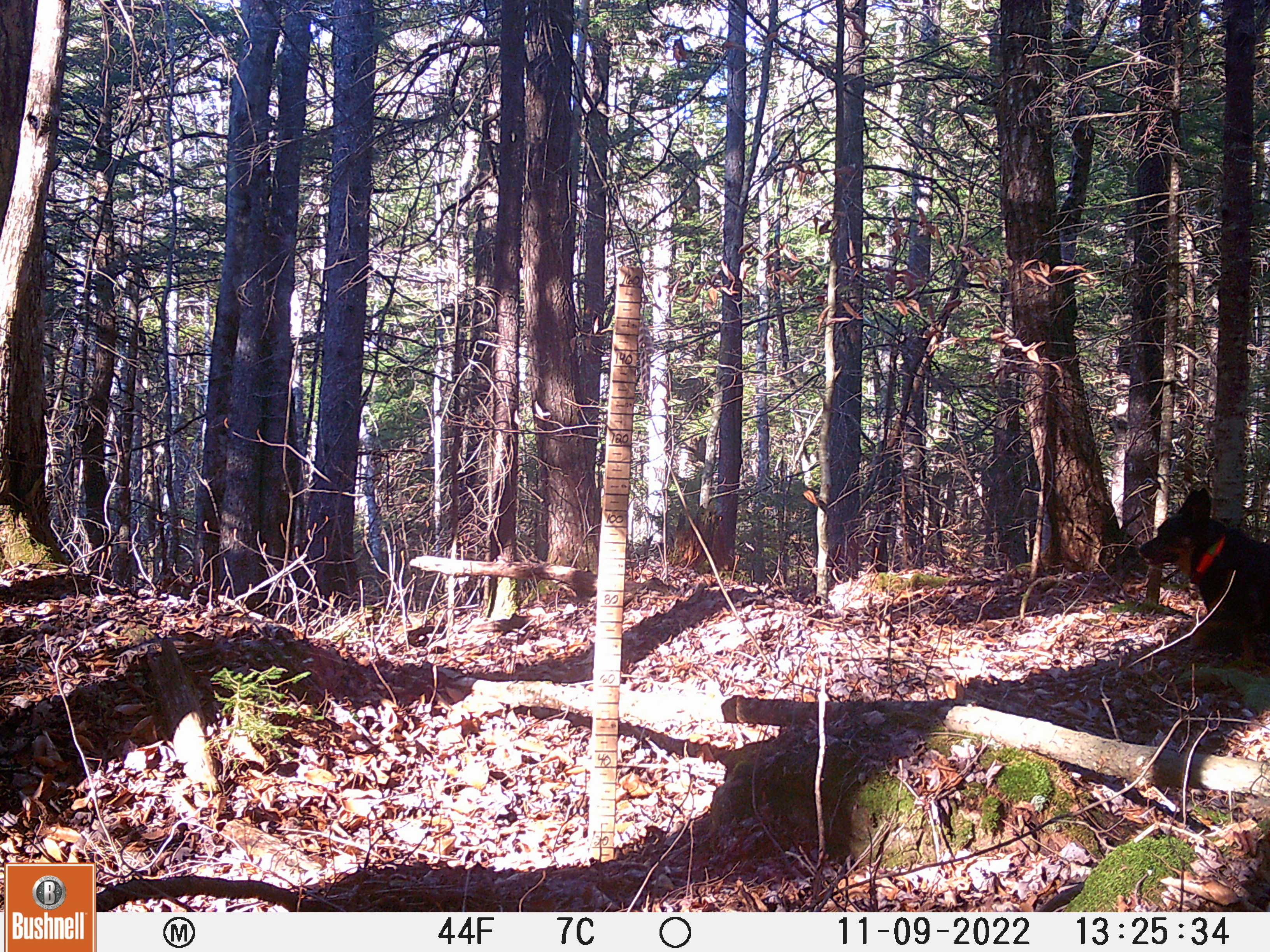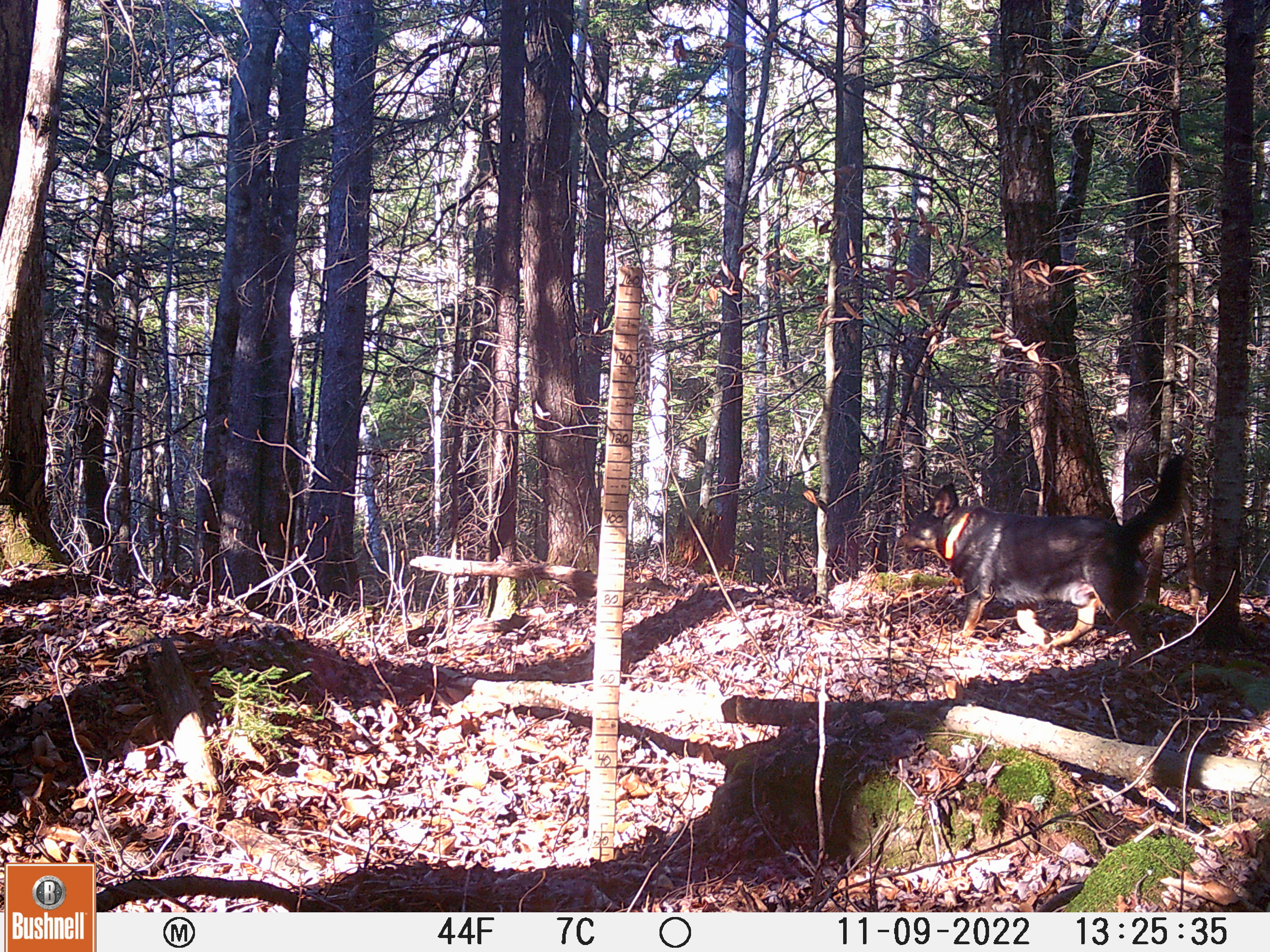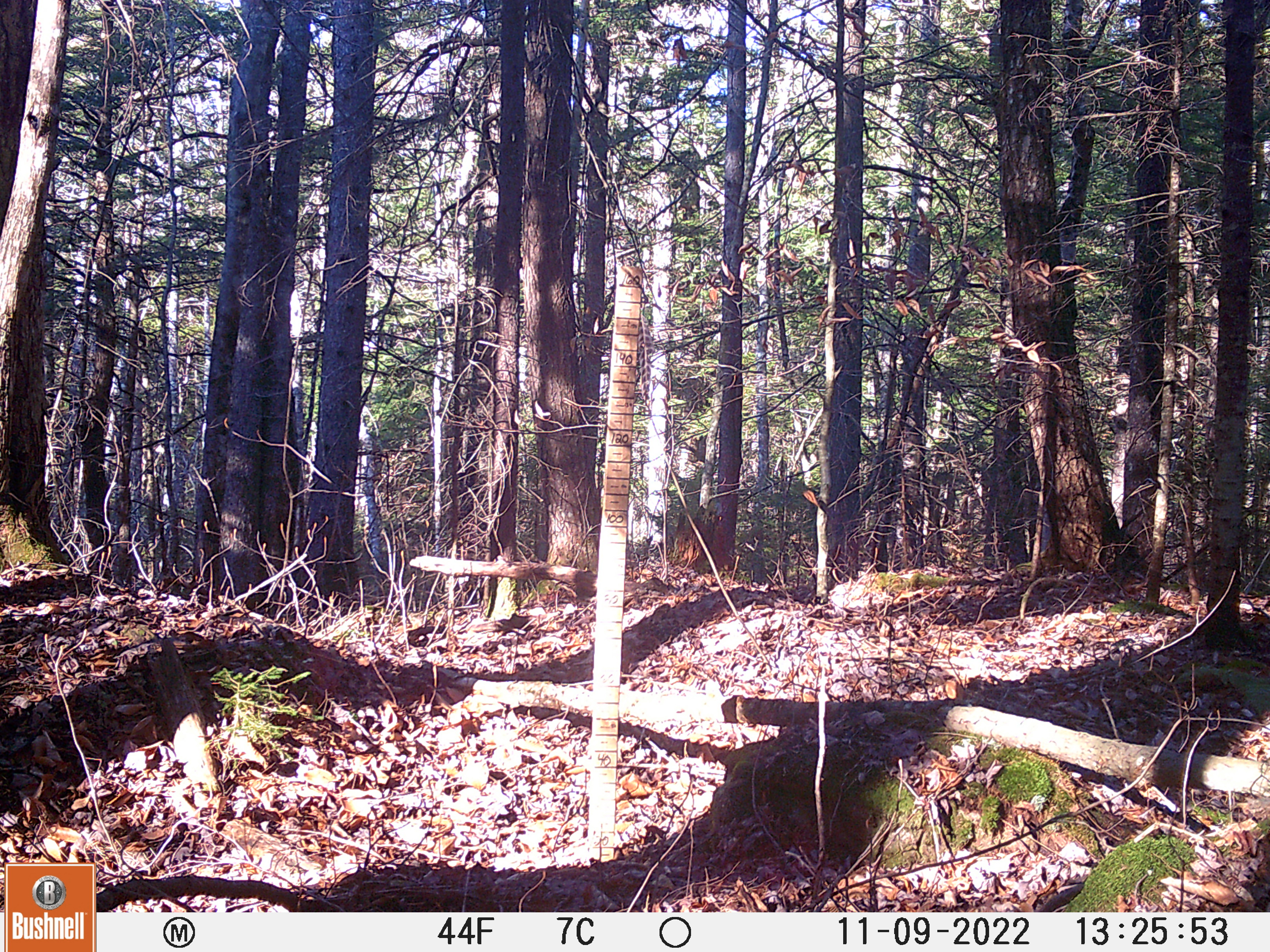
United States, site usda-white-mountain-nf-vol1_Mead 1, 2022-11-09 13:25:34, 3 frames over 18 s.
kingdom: Animalia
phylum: Chordata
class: Mammalia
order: Carnivora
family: Canidae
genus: Canis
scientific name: Canis familiaris familiaris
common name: domestic dog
Domestic dog (Canis familiaris familiaris).